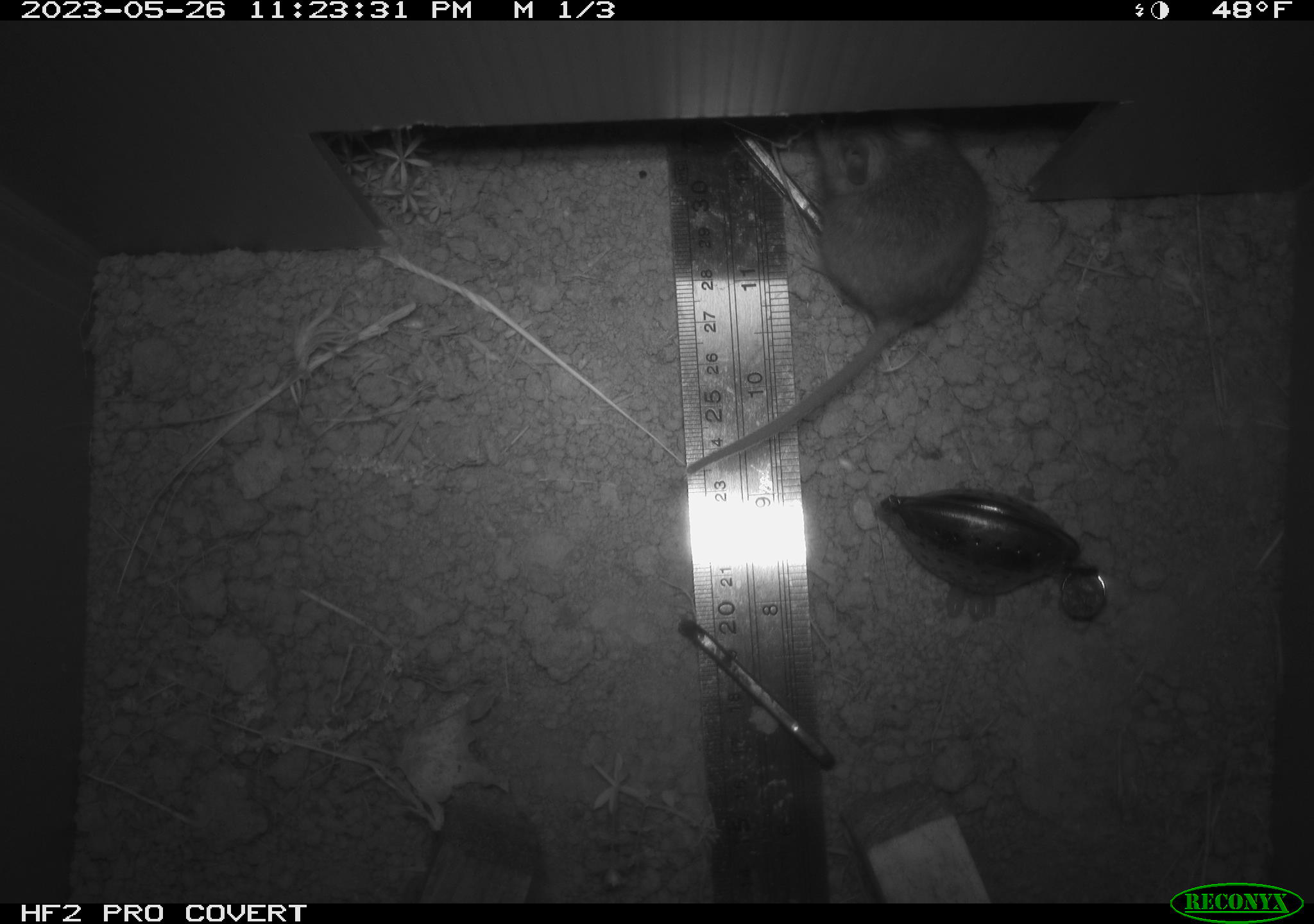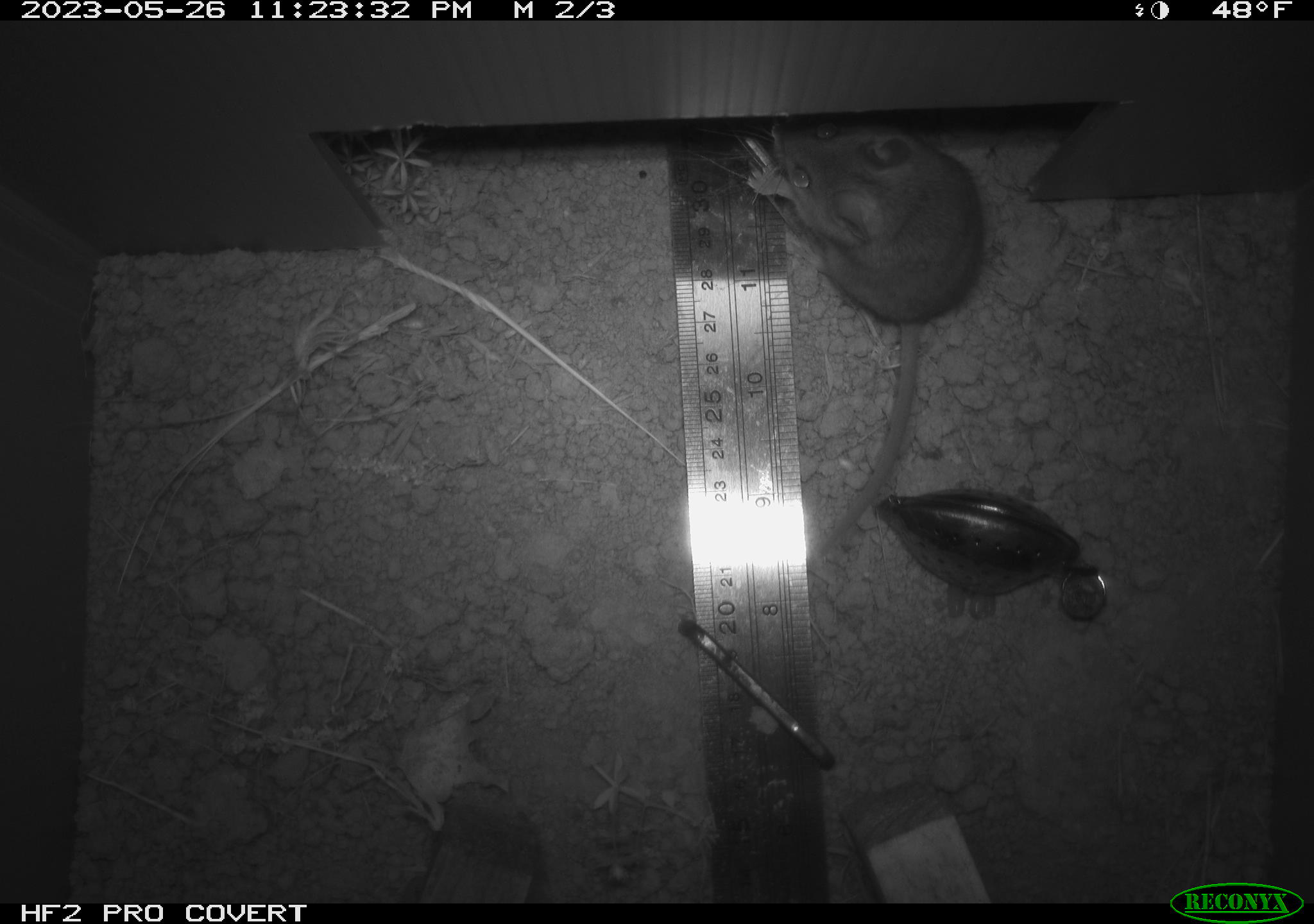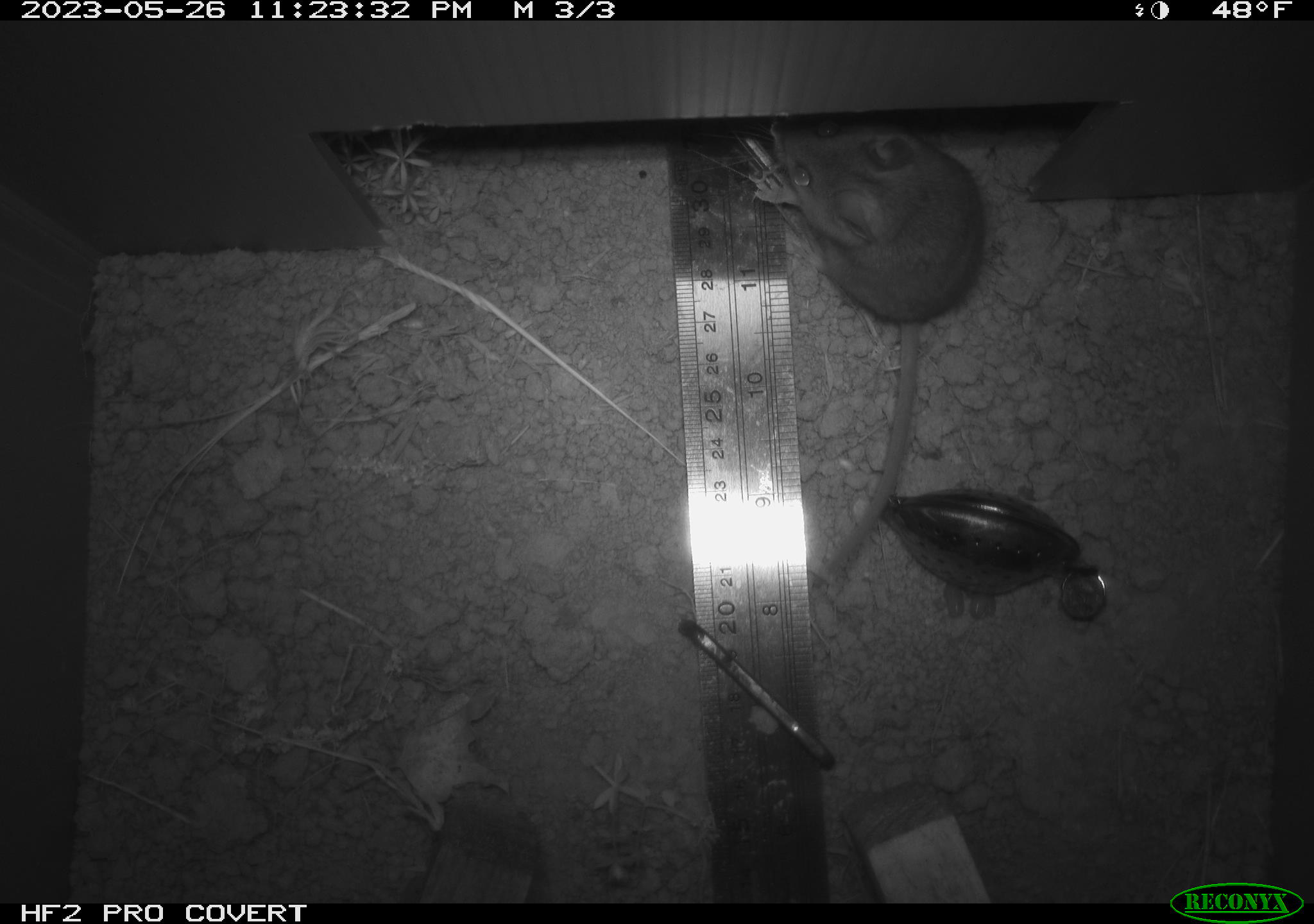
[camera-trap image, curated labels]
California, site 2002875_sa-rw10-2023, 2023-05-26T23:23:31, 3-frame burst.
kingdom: Animalia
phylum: Chordata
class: Mammalia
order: Rodentia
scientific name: Rodentia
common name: mouse species